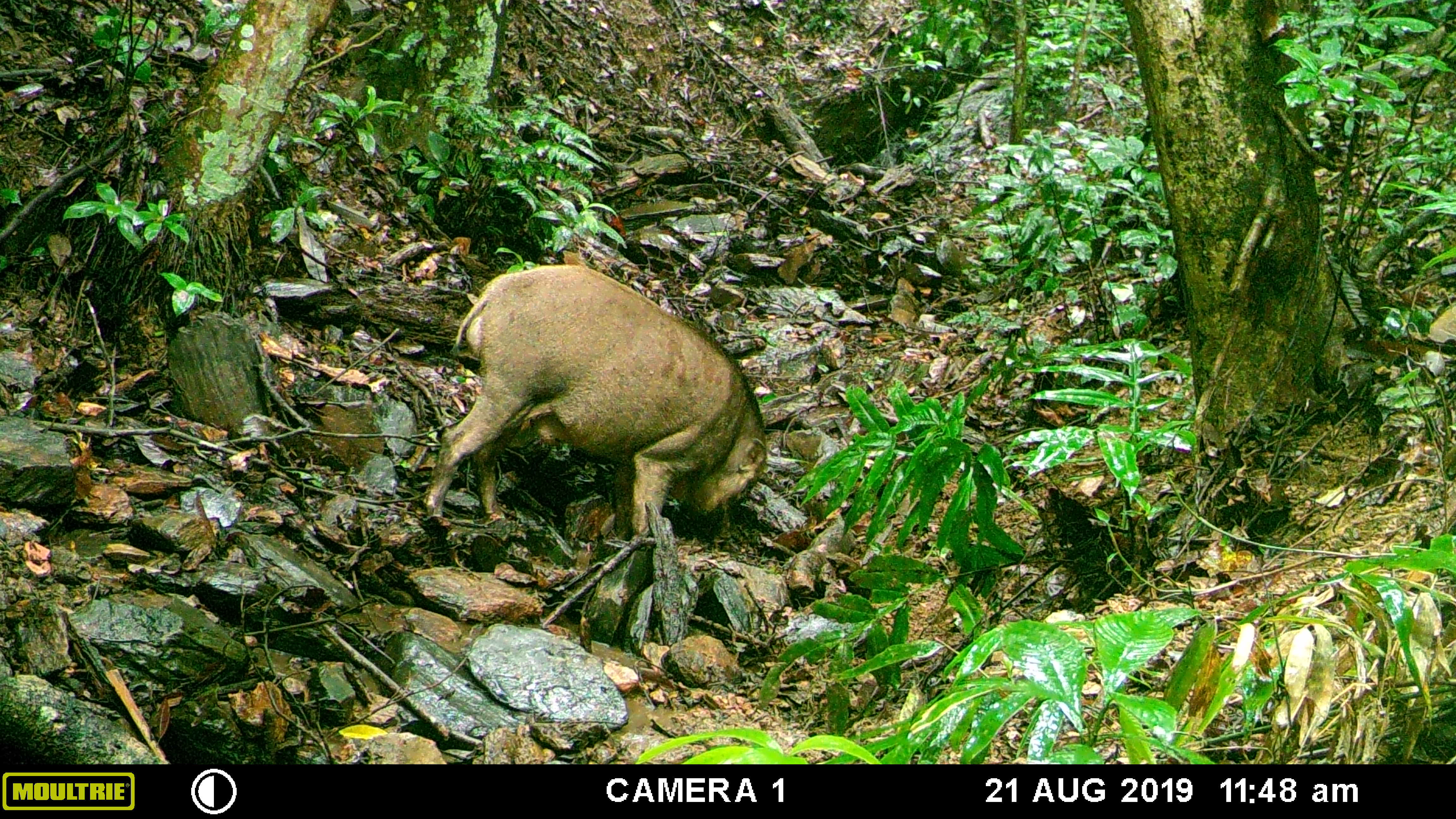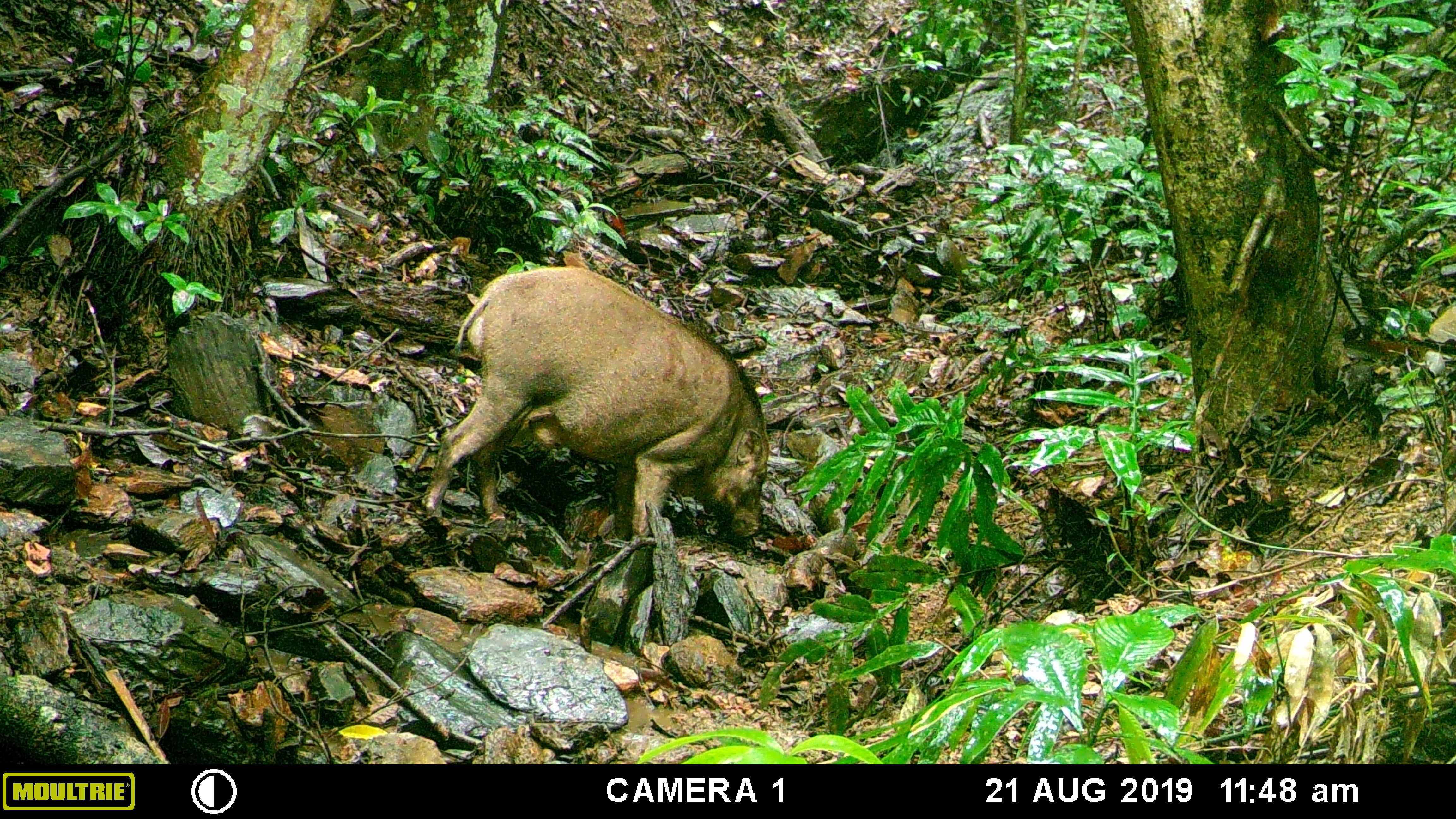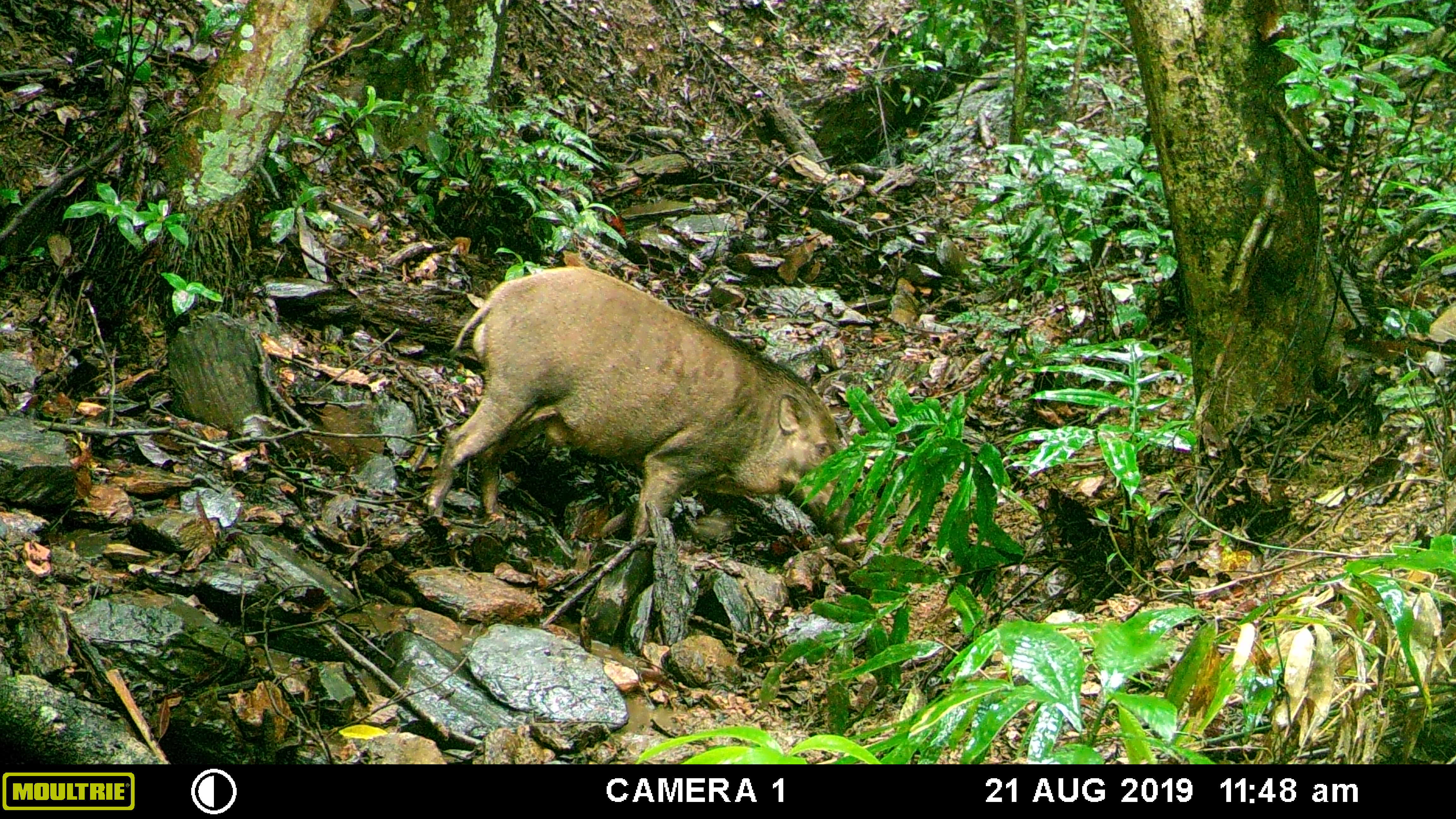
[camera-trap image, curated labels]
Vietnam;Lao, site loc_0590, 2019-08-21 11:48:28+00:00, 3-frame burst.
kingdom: Animalia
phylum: Chordata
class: Mammalia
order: Artiodactyla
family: Suidae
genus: Sus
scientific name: Sus scrofa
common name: eurasian wild pig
Eurasian wild pig (Sus scrofa). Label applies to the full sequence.